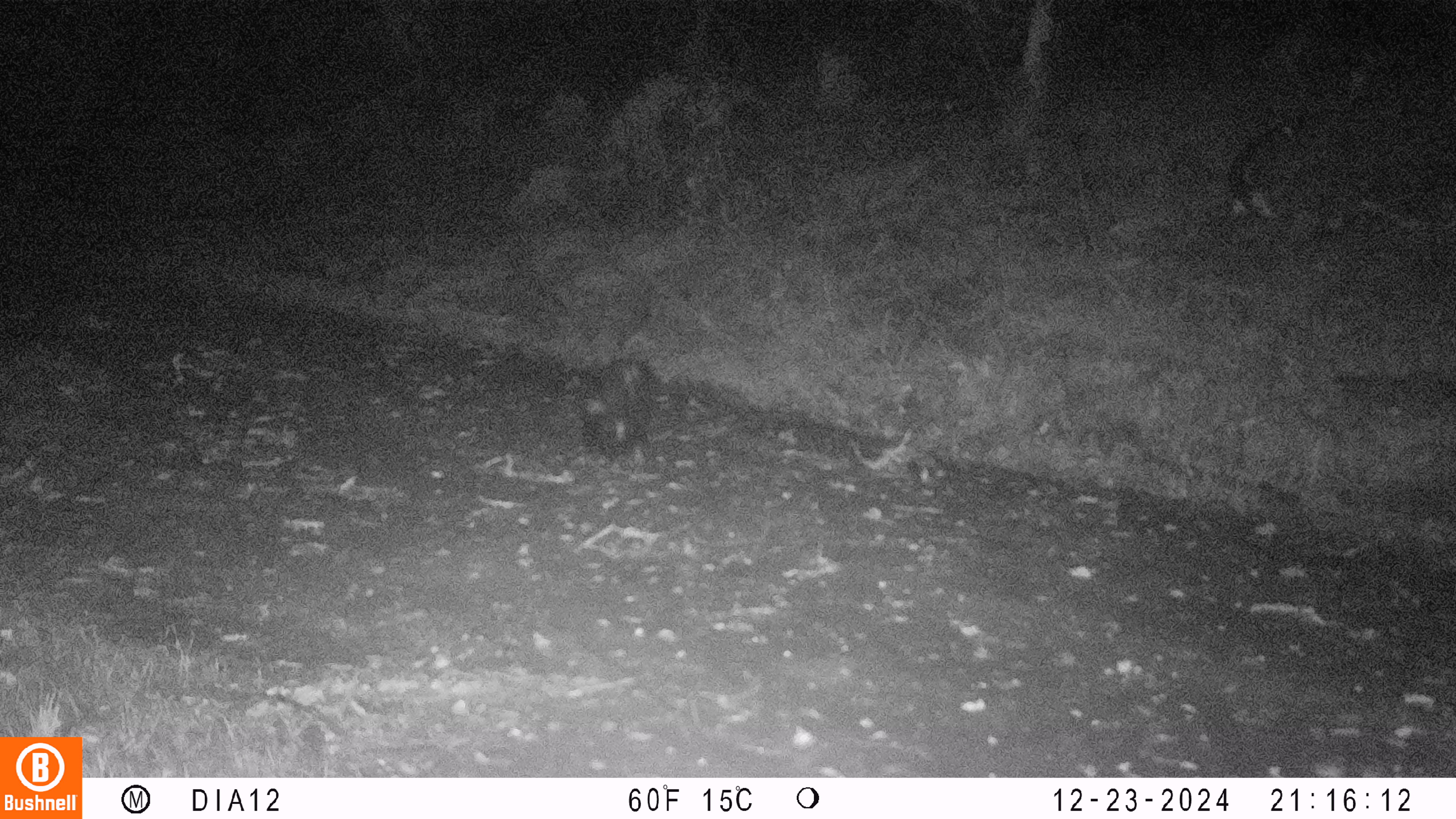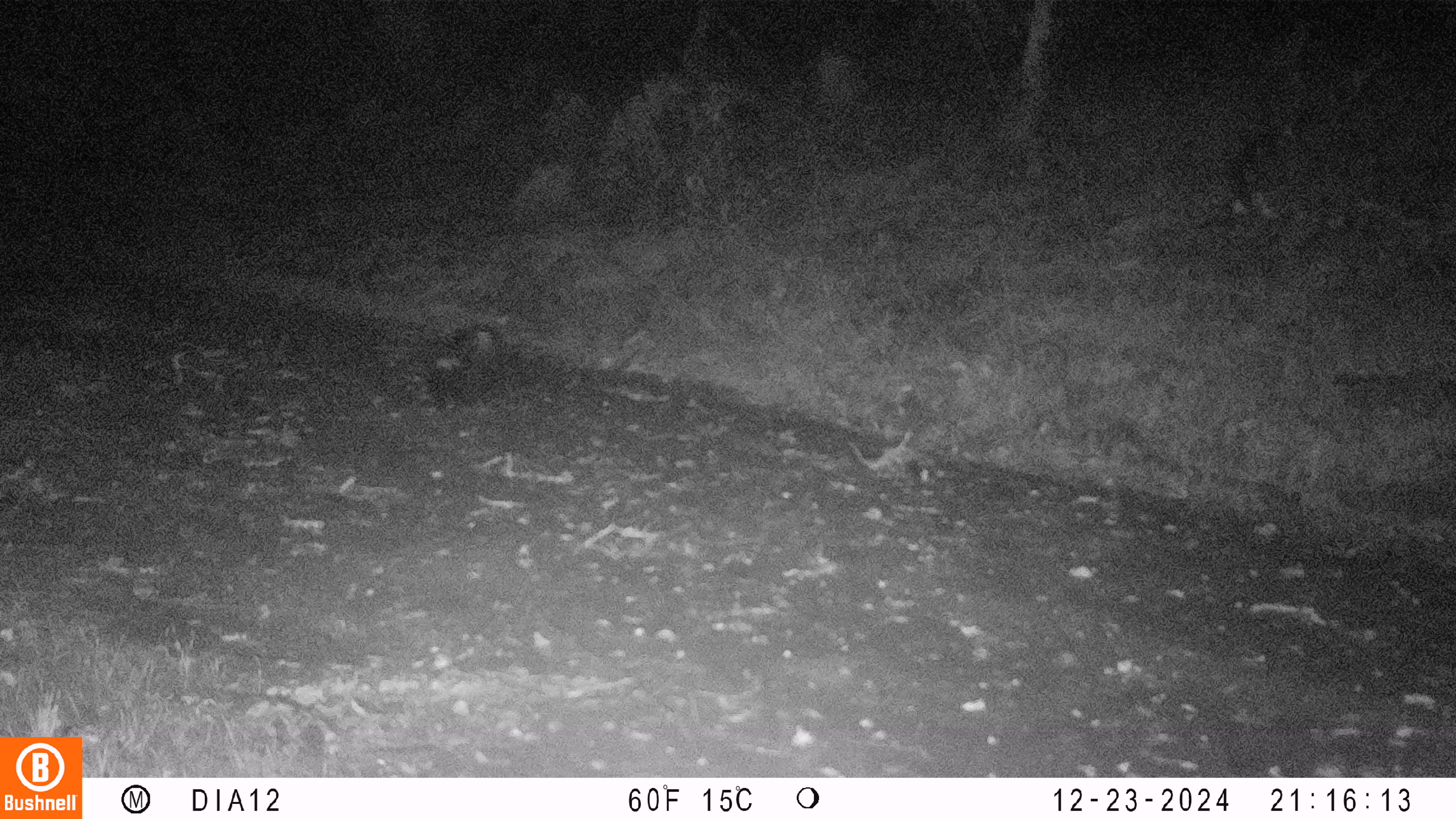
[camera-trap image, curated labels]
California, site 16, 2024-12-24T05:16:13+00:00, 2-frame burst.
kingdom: Animalia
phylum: Chordata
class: Mammalia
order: Carnivora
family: Mephitidae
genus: Mephitis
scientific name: Mephitis mephitis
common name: striped skunk